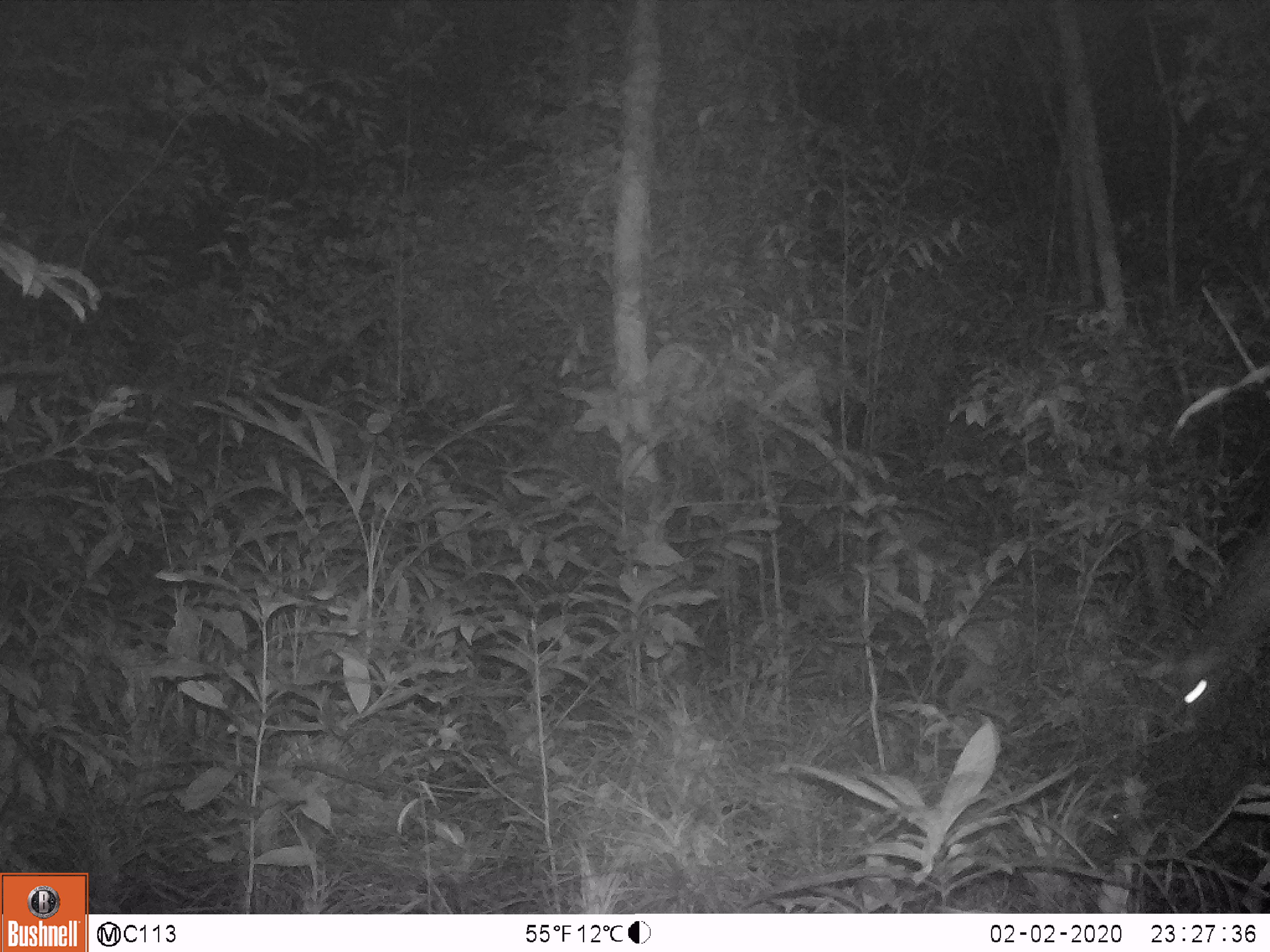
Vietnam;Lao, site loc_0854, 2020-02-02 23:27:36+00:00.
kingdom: Animalia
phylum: Chordata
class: Mammalia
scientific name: Mammalia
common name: mammal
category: unidentified small mammal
Unidentified small mammal (mammal) (Mammalia). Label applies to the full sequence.